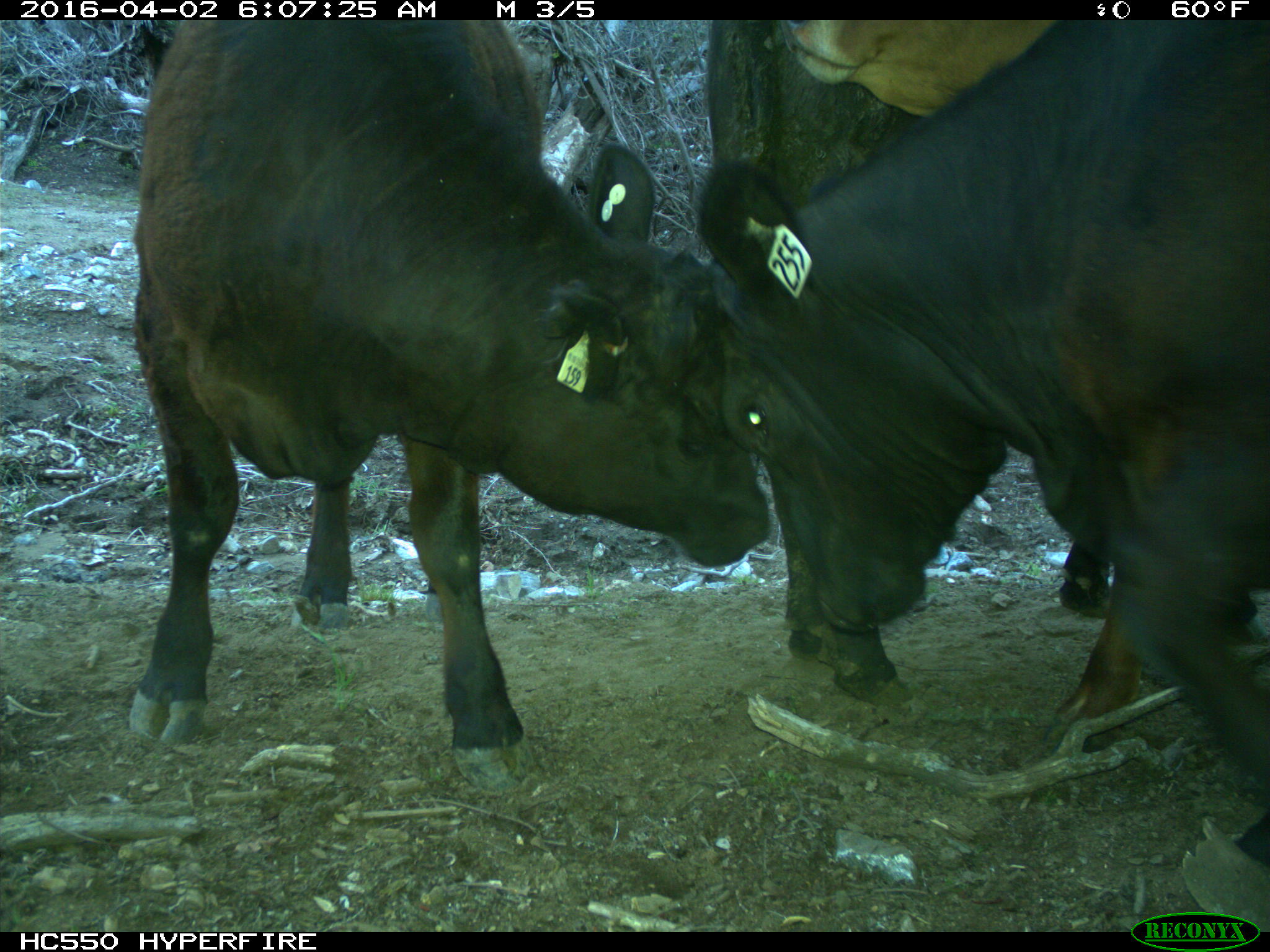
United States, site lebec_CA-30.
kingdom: Animalia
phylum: Chordata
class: Mammalia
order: Artiodactyla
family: Bovidae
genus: Bos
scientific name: Bos taurus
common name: domestic cow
Bos taurus (domestic cow).